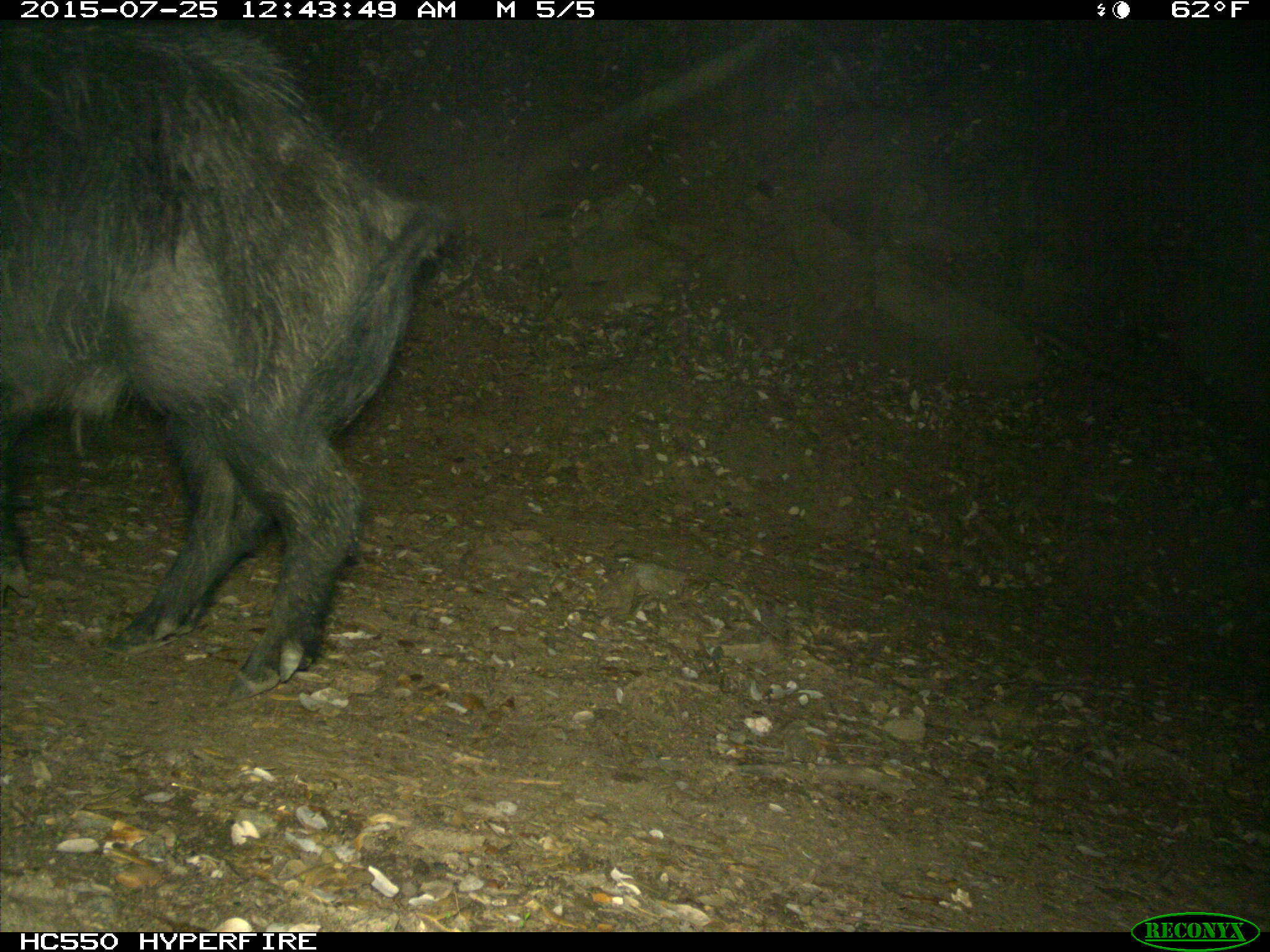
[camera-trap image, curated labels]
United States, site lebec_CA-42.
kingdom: Animalia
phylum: Chordata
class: Mammalia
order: Artiodactyla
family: Suidae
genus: Sus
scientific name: Sus scrofa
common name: wild boar